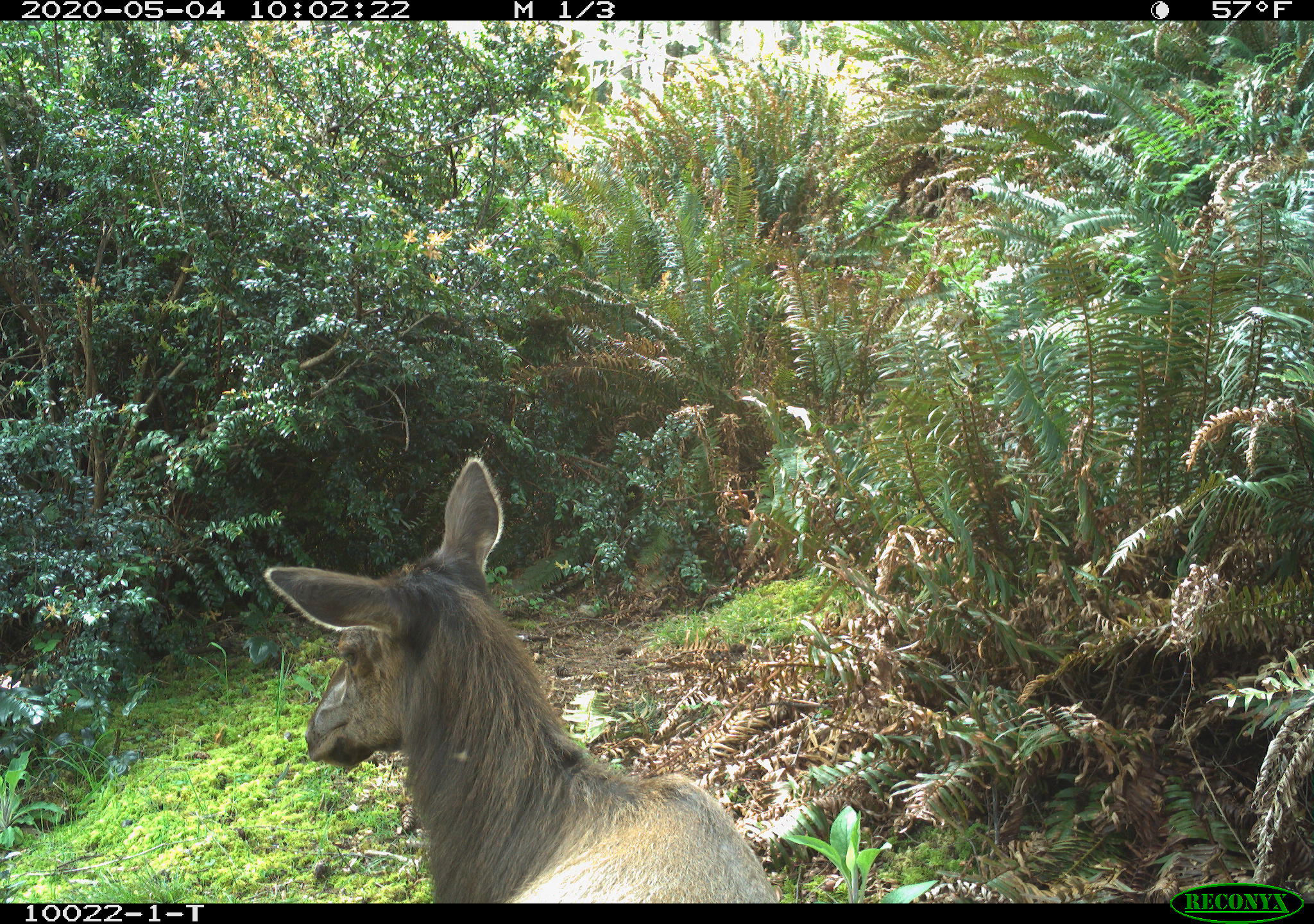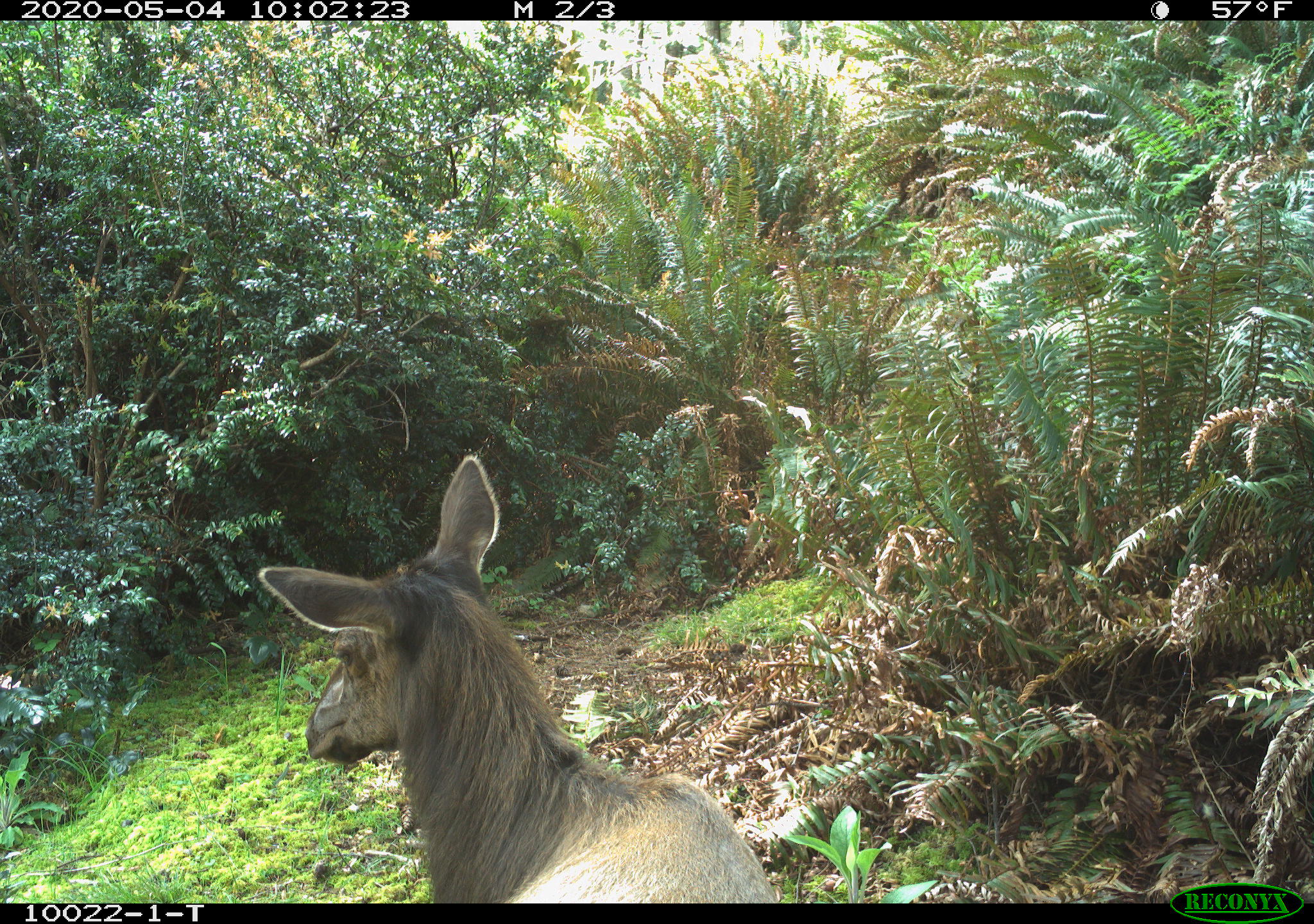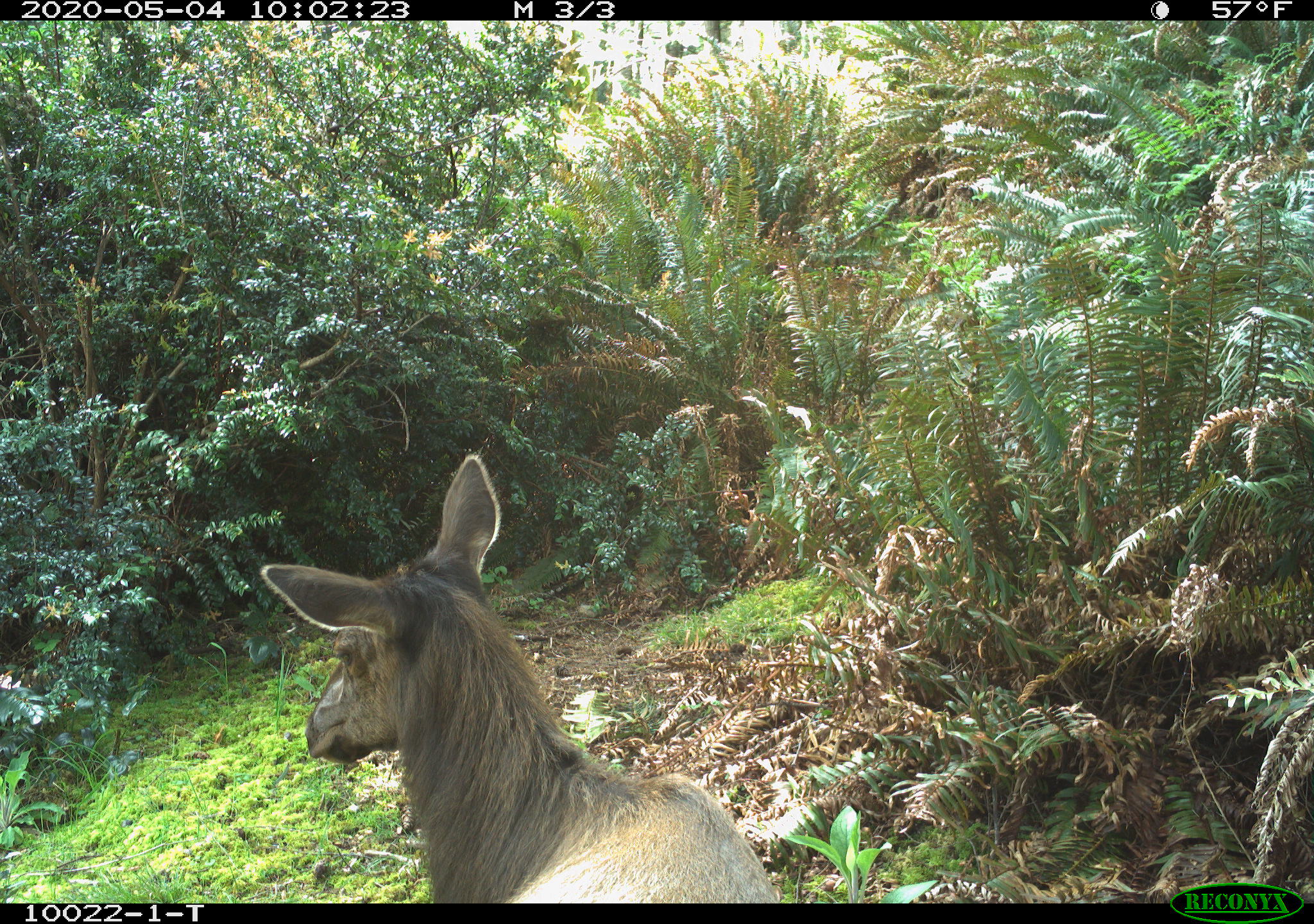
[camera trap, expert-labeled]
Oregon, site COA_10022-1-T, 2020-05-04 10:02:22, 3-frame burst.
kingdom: Animalia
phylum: Chordata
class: Mammalia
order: Artiodactyla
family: Cervidae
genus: Cervus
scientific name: Cervus canadensis roosevelti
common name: roosevelt elk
Roosevelt elk (Cervus canadensis roosevelti).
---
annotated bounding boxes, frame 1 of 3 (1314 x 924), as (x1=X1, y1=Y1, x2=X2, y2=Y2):
roosevelt elk: (x1=257, y1=448, x2=779, y2=895)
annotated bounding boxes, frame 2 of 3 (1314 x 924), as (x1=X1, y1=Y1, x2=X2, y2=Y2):
roosevelt elk: (x1=240, y1=445, x2=777, y2=899)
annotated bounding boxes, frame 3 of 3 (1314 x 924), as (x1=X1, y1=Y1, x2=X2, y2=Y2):
roosevelt elk: (x1=249, y1=448, x2=781, y2=895)